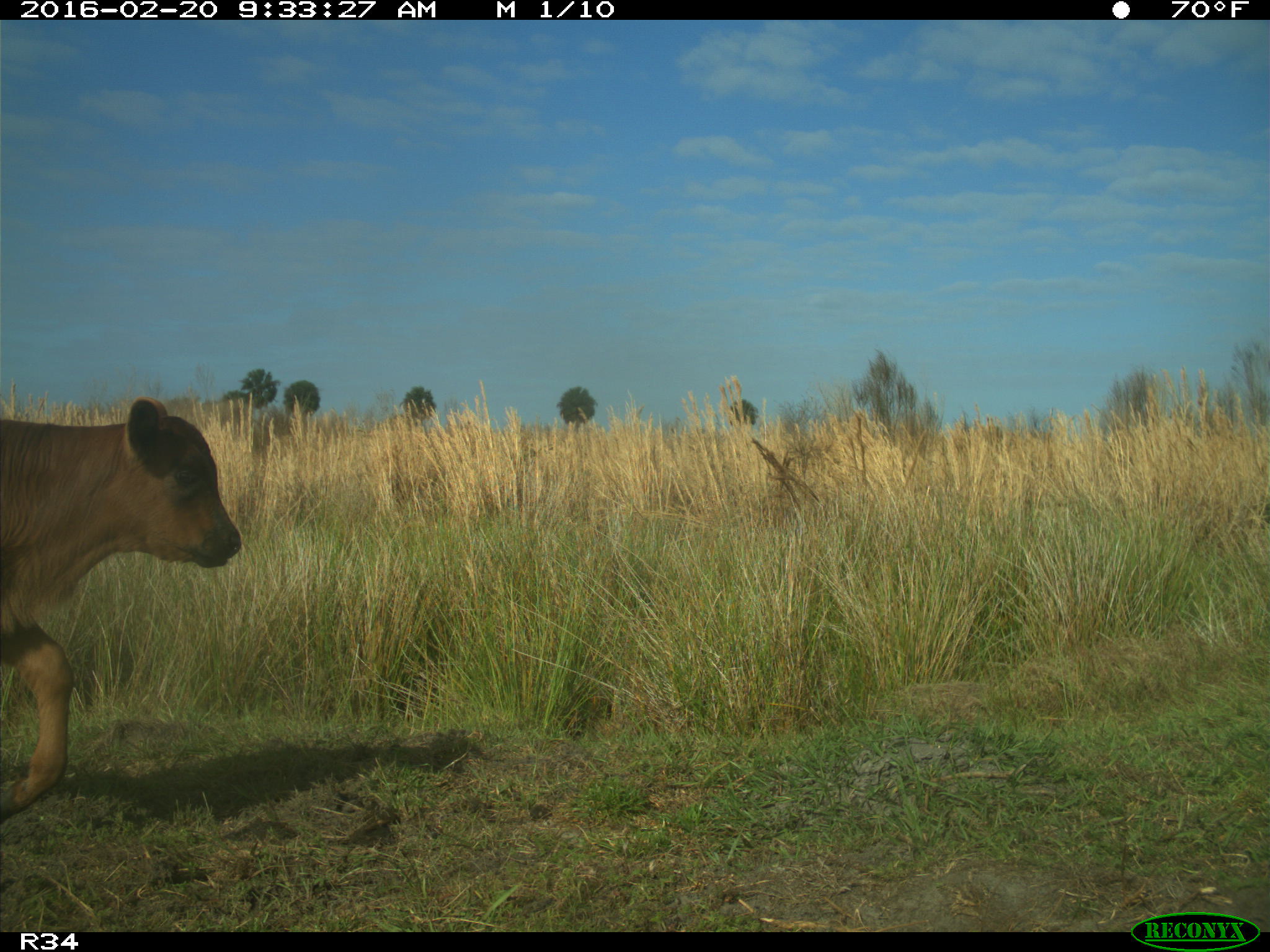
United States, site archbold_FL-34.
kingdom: Animalia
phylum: Chordata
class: Mammalia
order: Artiodactyla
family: Bovidae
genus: Bos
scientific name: Bos taurus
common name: domestic cow